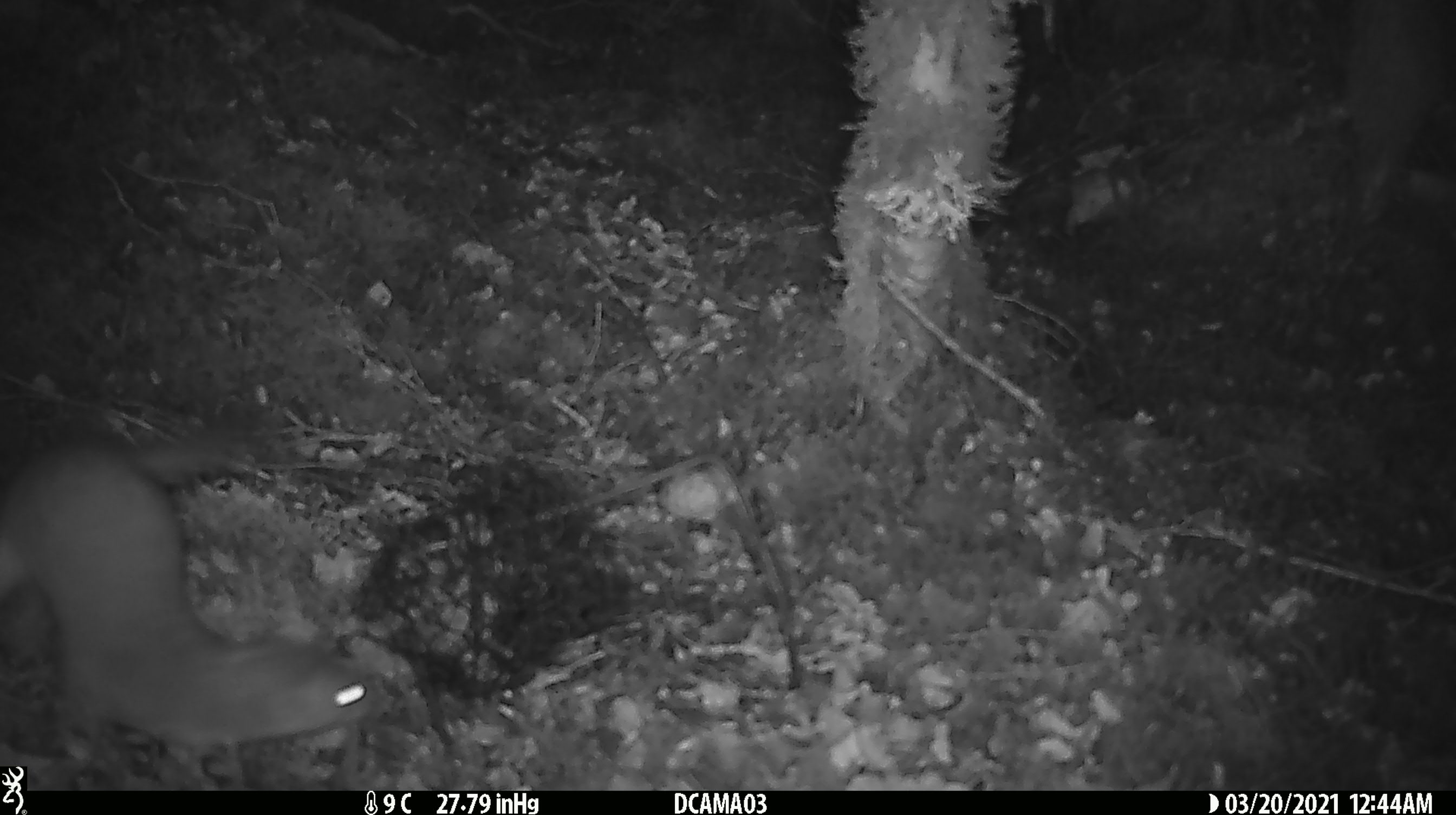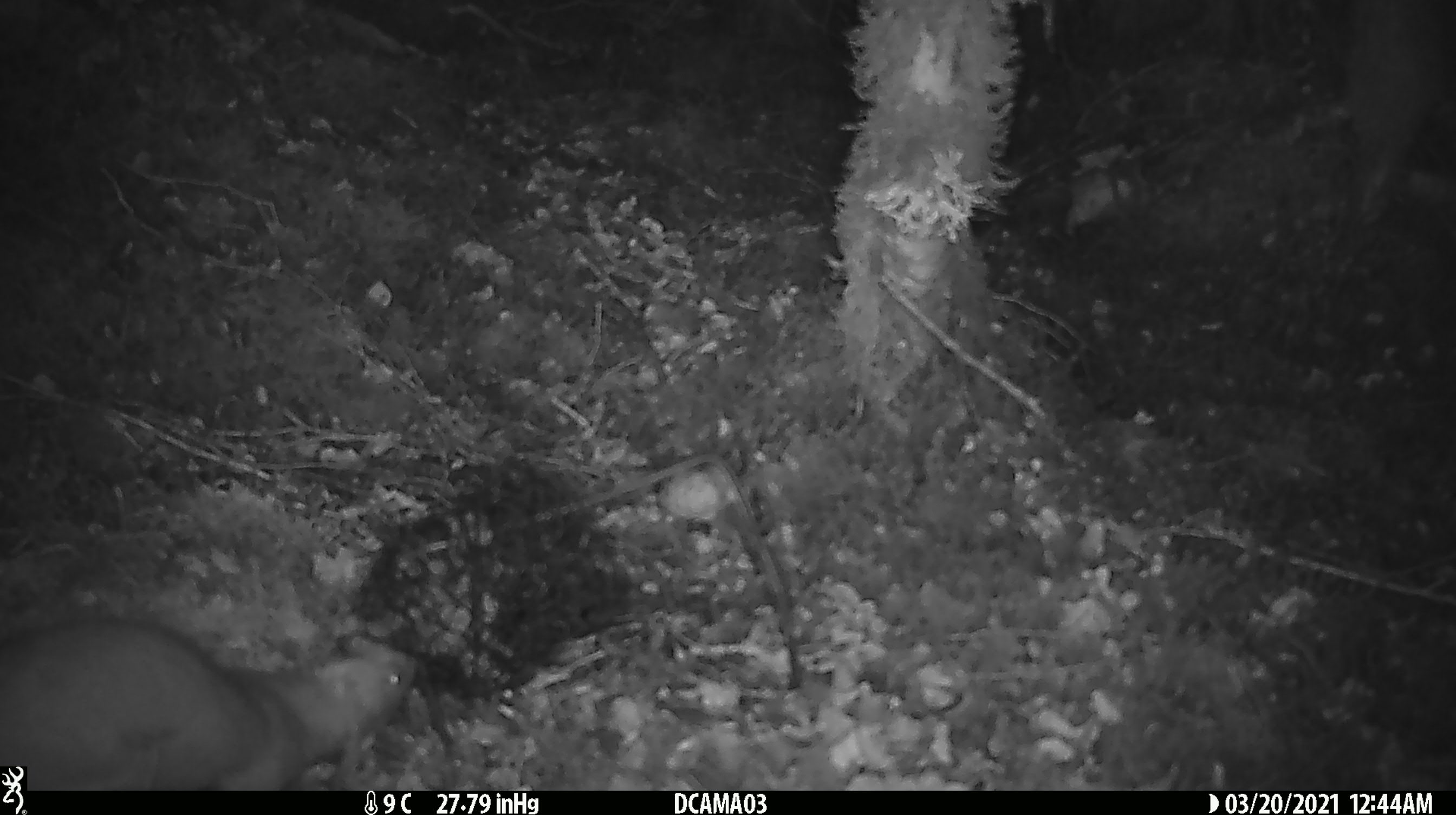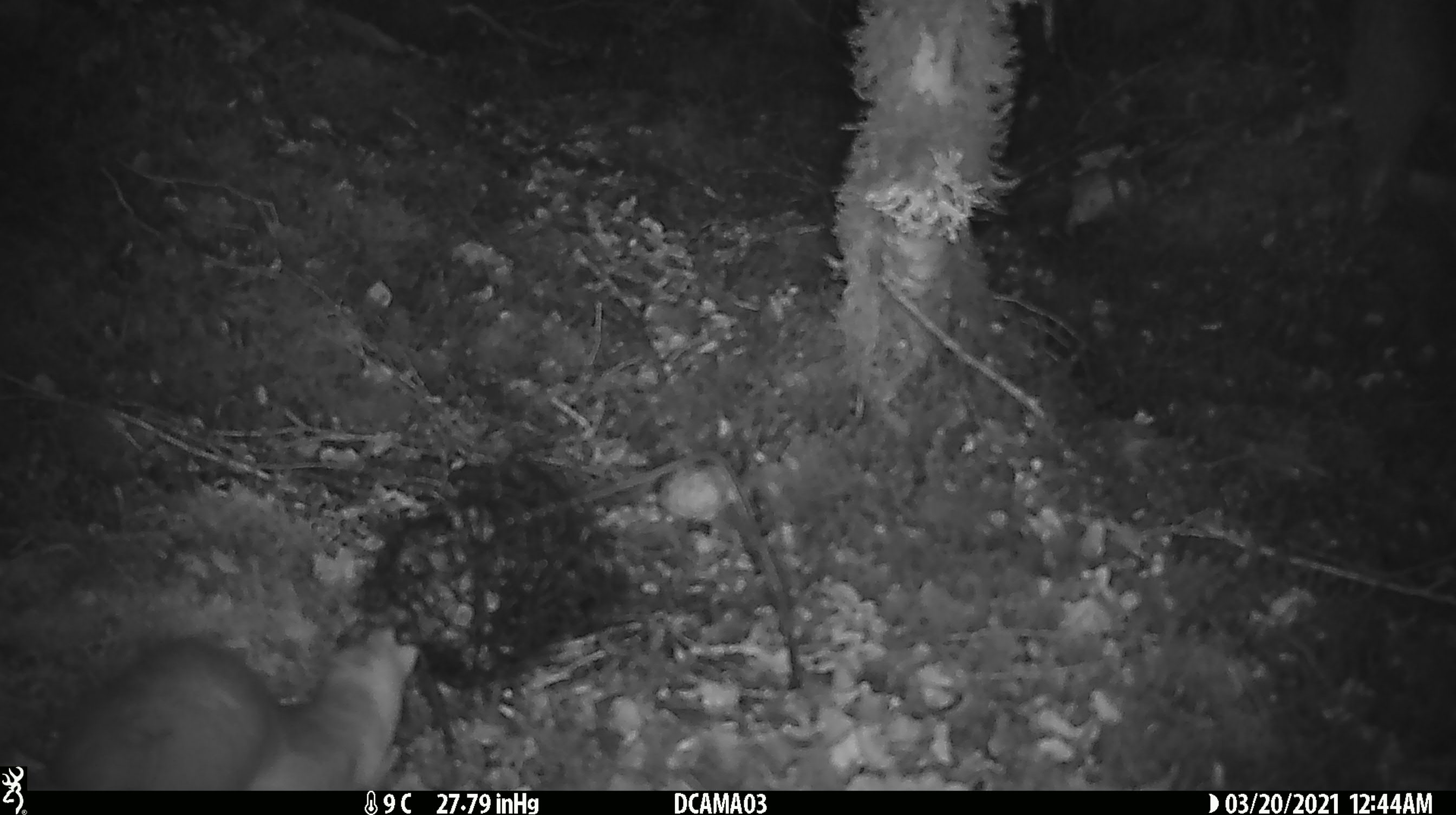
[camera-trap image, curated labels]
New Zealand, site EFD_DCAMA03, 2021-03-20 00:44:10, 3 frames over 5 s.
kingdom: Animalia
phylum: Chordata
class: Mammalia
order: Carnivora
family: Mustelidae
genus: Mustela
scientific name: Mustela erminea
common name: stoat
Stoat (Mustela erminea).